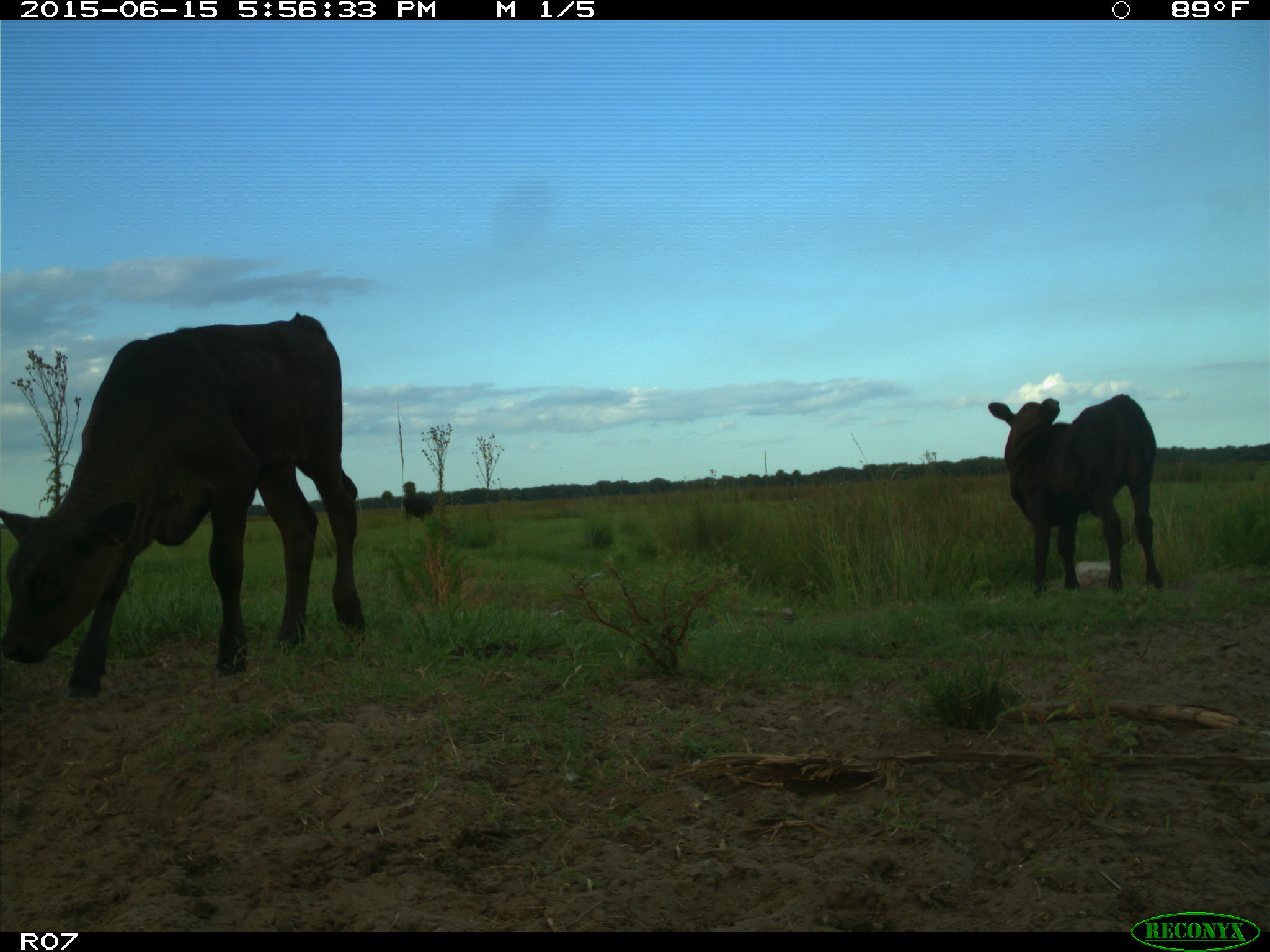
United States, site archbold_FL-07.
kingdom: Animalia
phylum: Chordata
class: Mammalia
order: Artiodactyla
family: Bovidae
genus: Bos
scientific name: Bos taurus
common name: domestic cow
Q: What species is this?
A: Bos taurus (domestic cow).